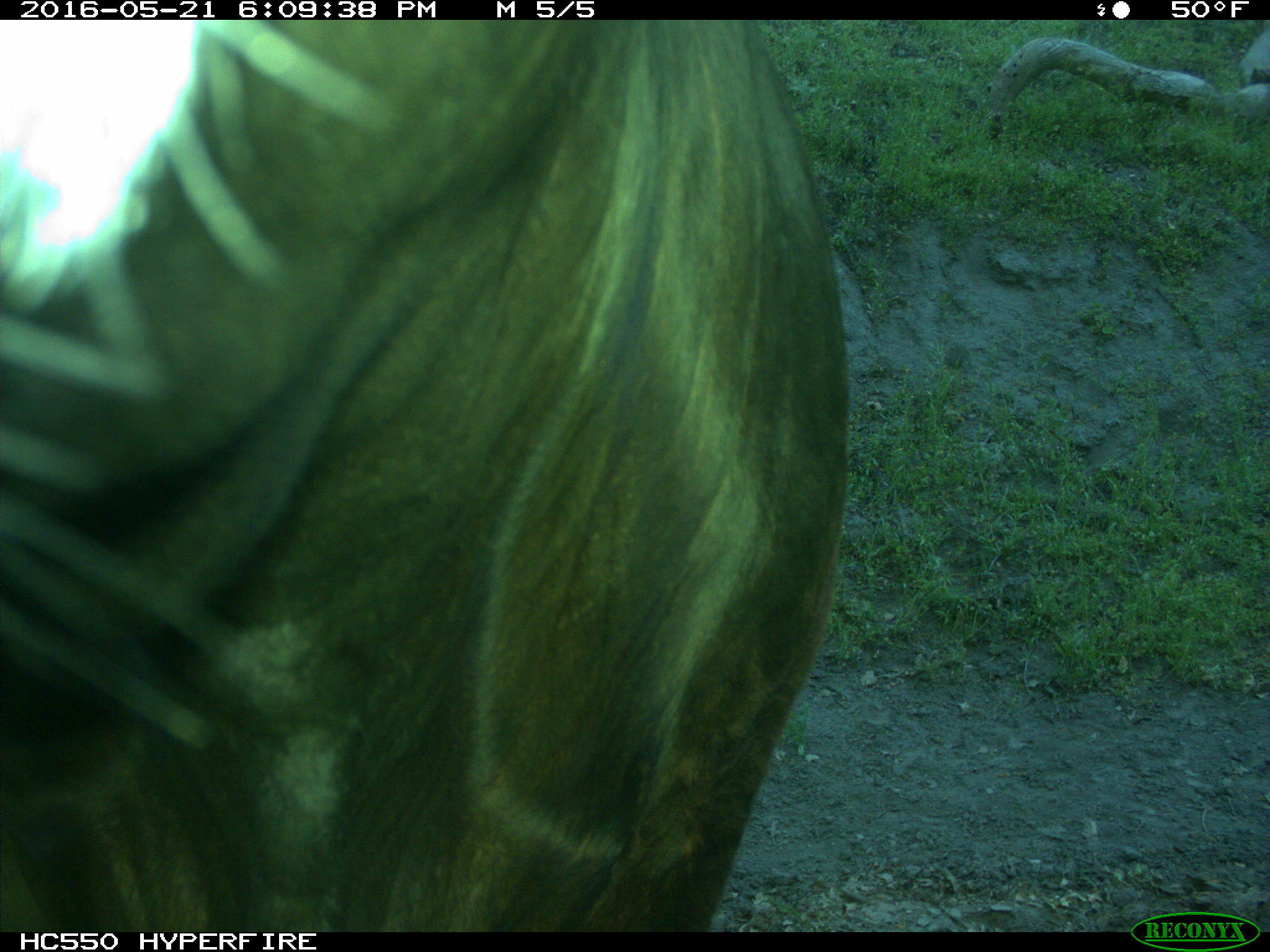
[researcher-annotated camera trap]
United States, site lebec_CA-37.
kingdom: Animalia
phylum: Chordata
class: Mammalia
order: Artiodactyla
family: Bovidae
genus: Bos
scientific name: Bos taurus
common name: domestic cow